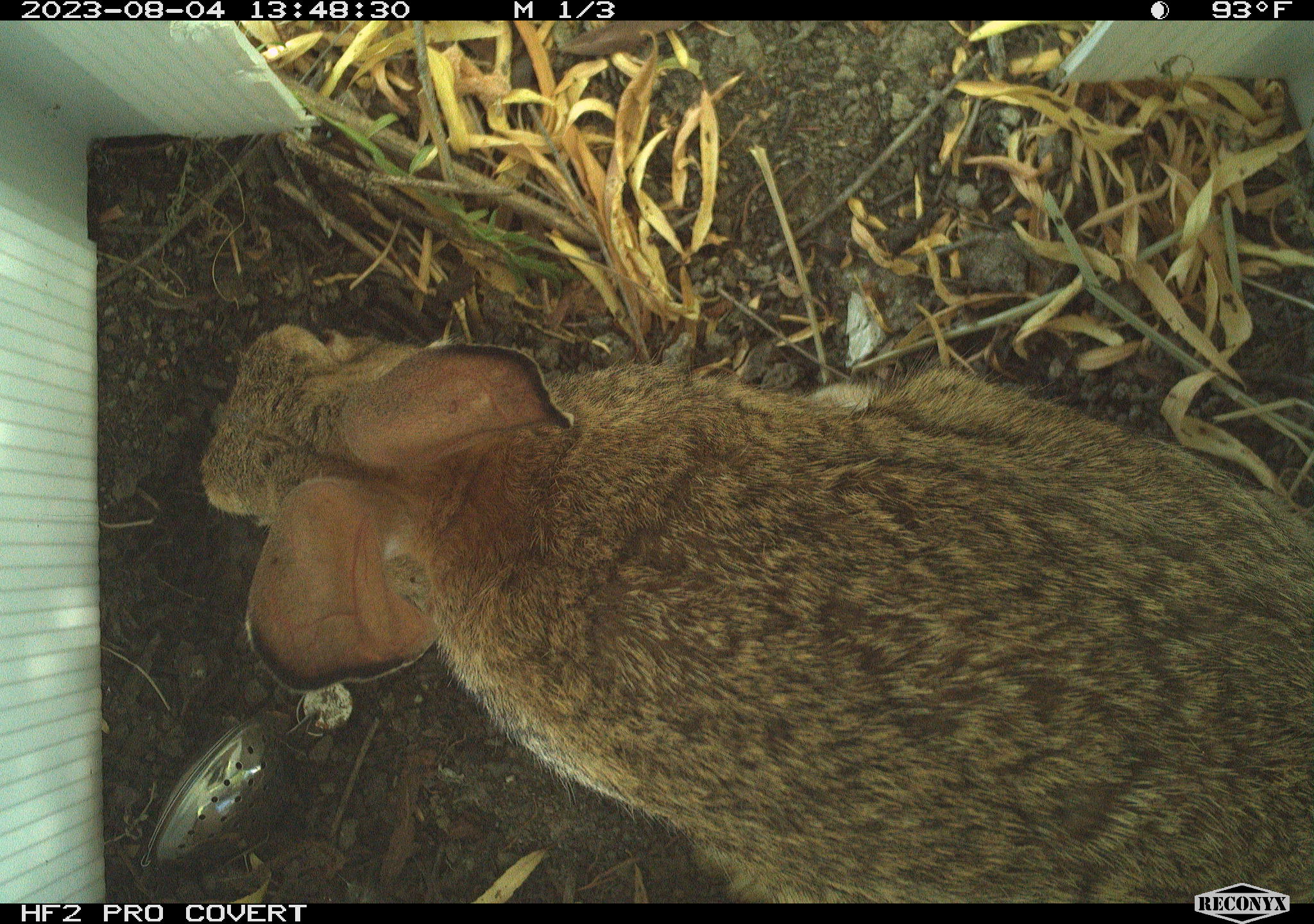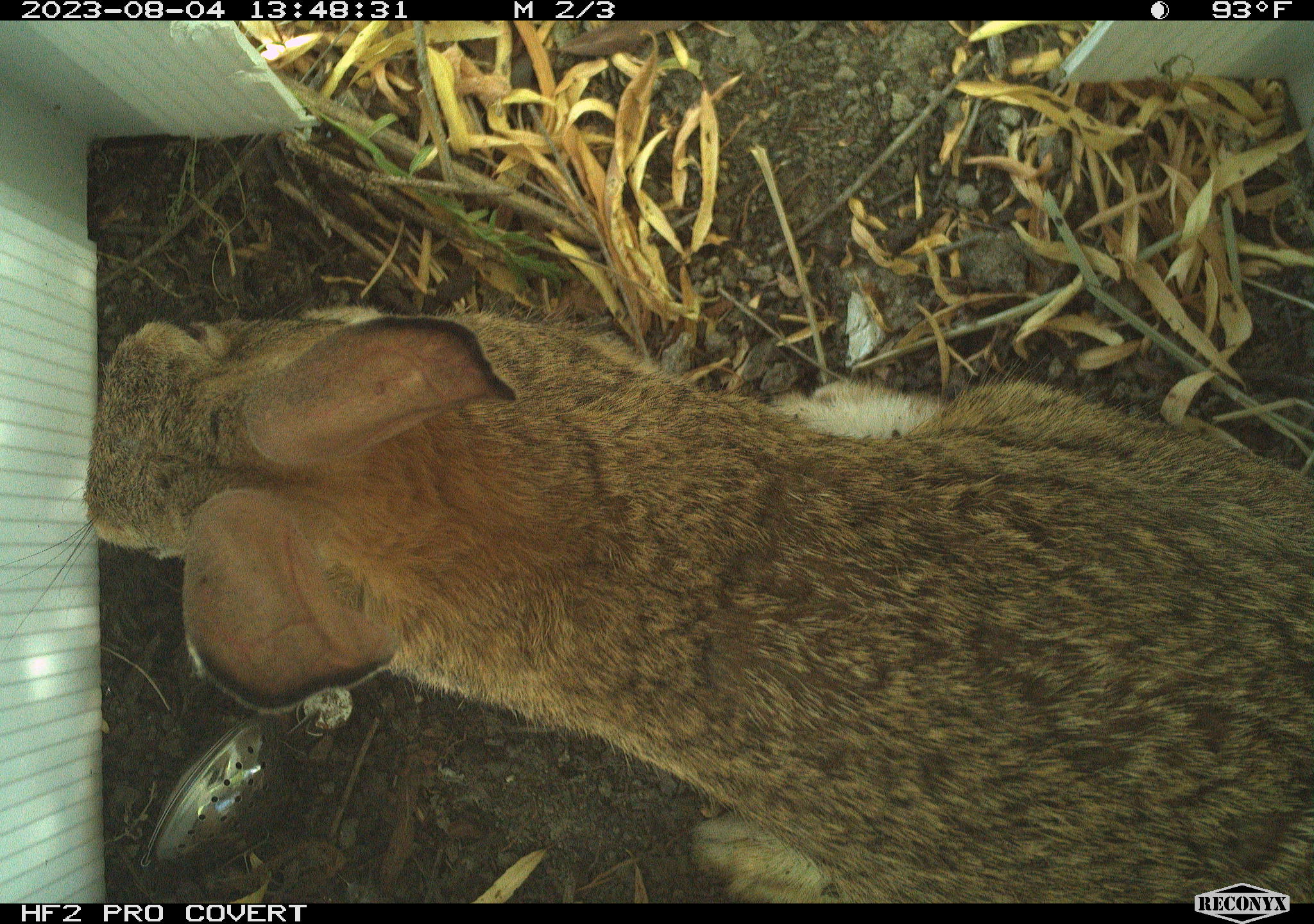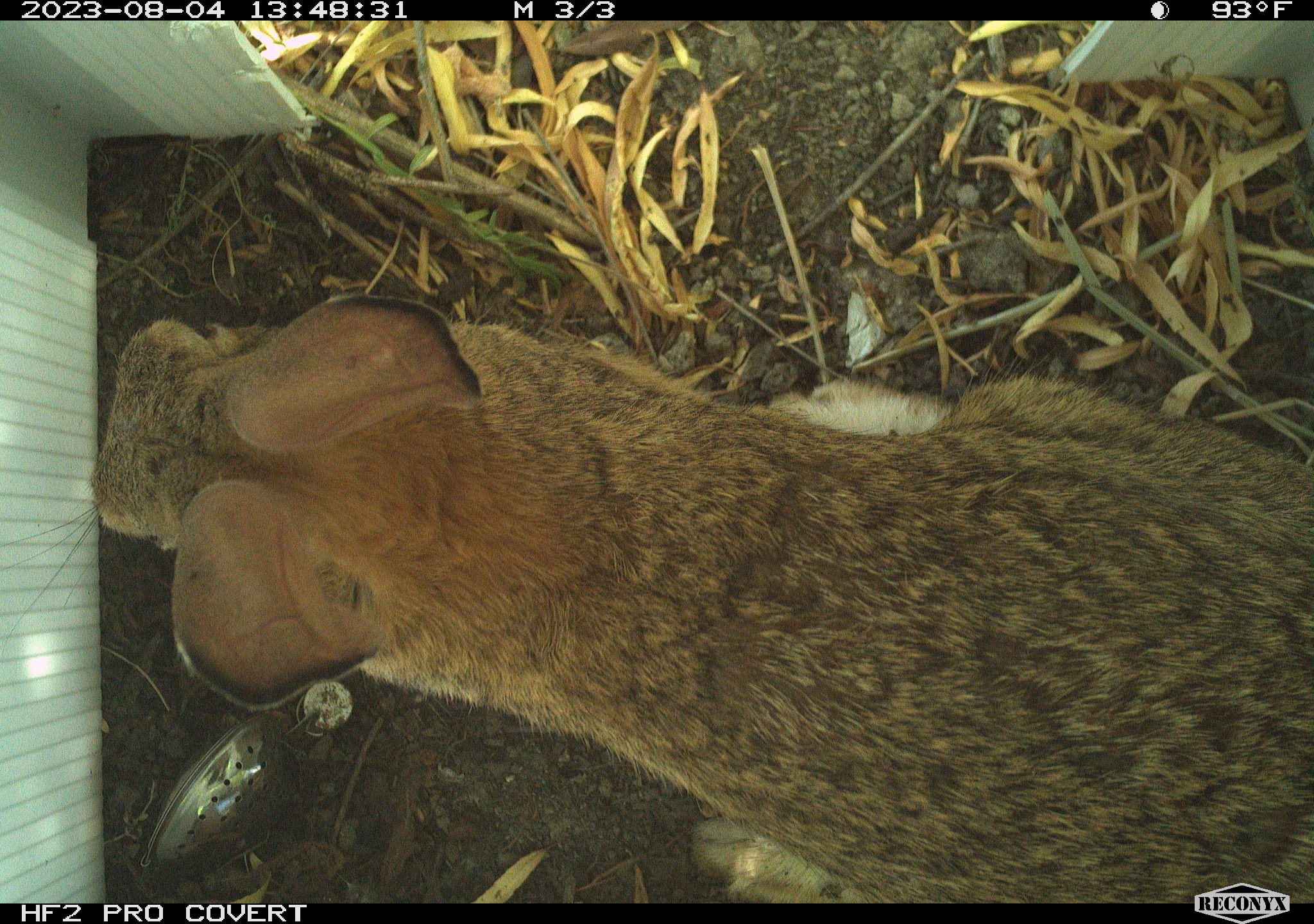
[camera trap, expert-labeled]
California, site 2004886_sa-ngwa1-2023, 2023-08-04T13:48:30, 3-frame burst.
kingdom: Animalia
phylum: Chordata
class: Mammalia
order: Lagomorpha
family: Leporidae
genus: Sylvilagus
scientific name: Sylvilagus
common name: cottontail rabbits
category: sylvilagus species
Sylvilagus species (cottontail rabbits) (Sylvilagus).